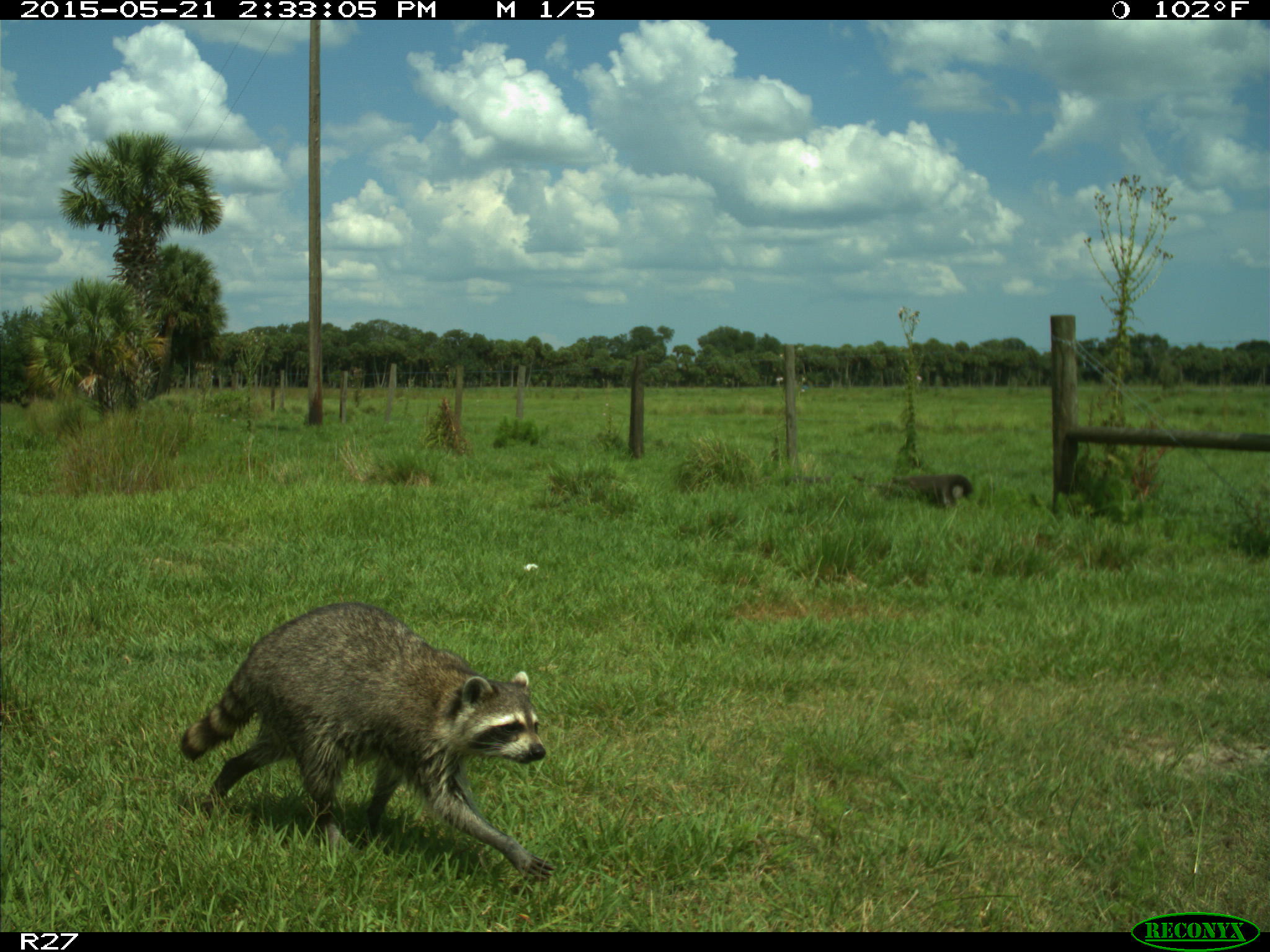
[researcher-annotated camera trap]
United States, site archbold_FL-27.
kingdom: Animalia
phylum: Chordata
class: Mammalia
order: Carnivora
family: Procyonidae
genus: Procyon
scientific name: Procyon lotor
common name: common raccoon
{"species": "Procyon lotor (common raccoon)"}